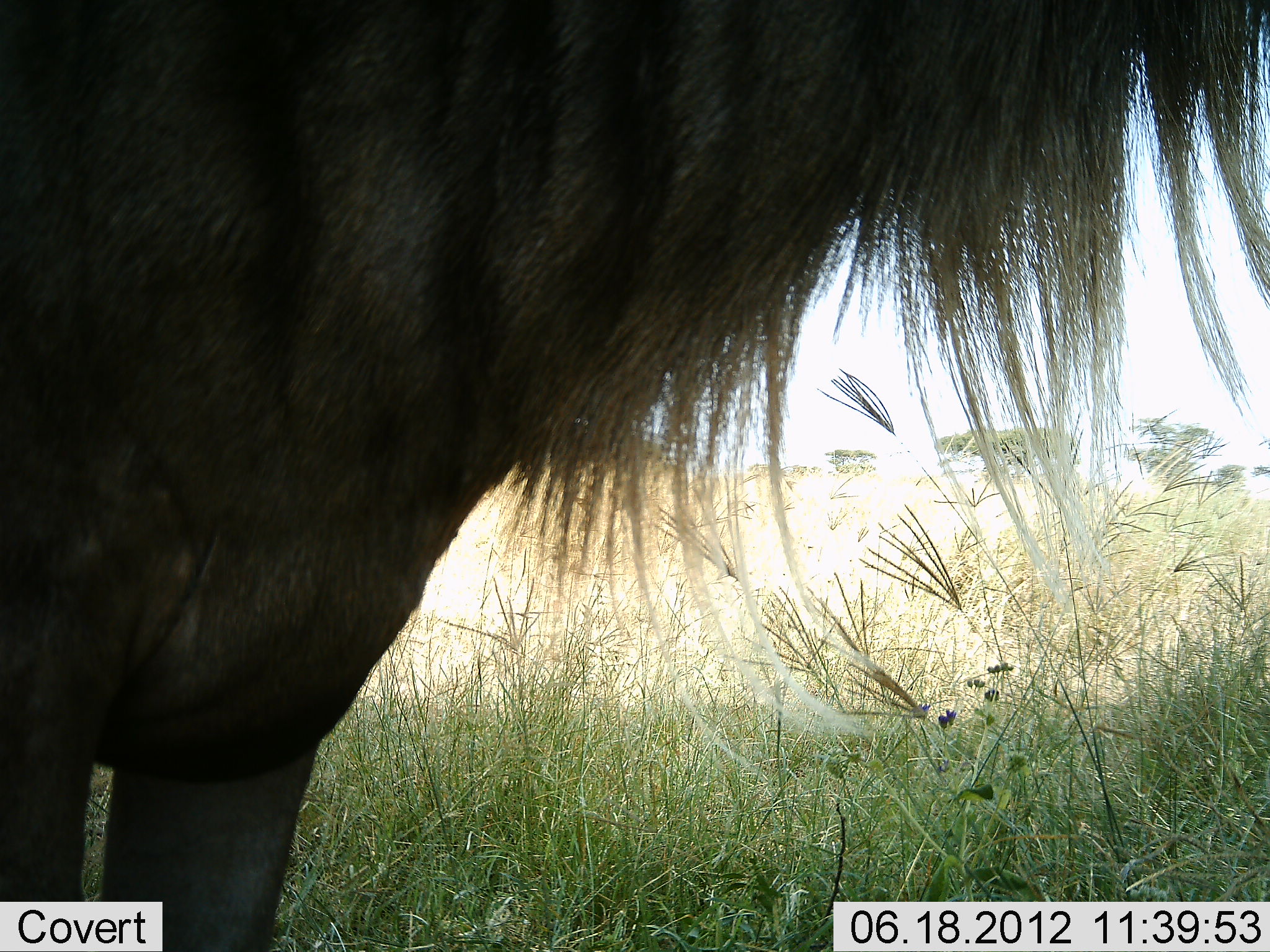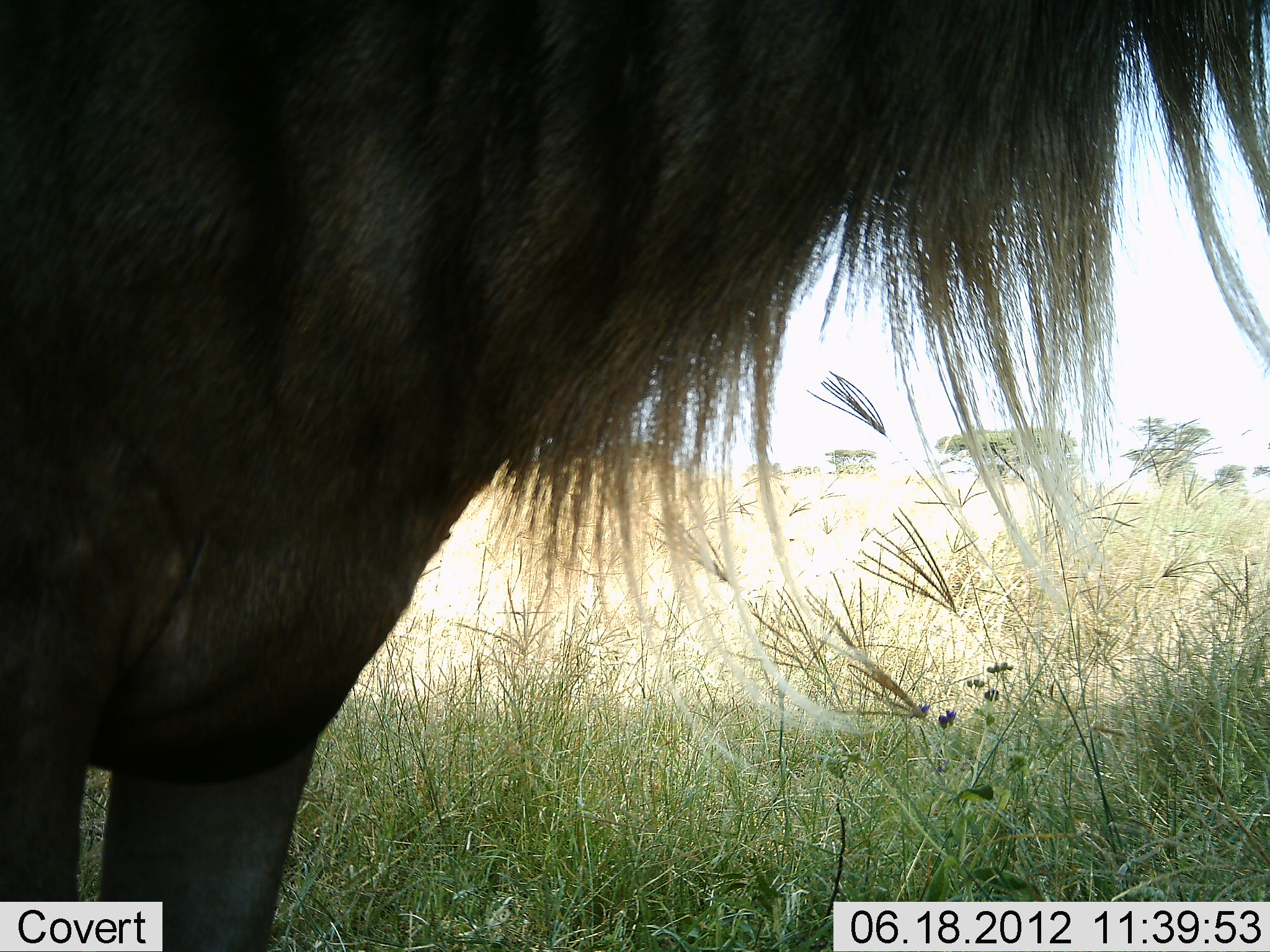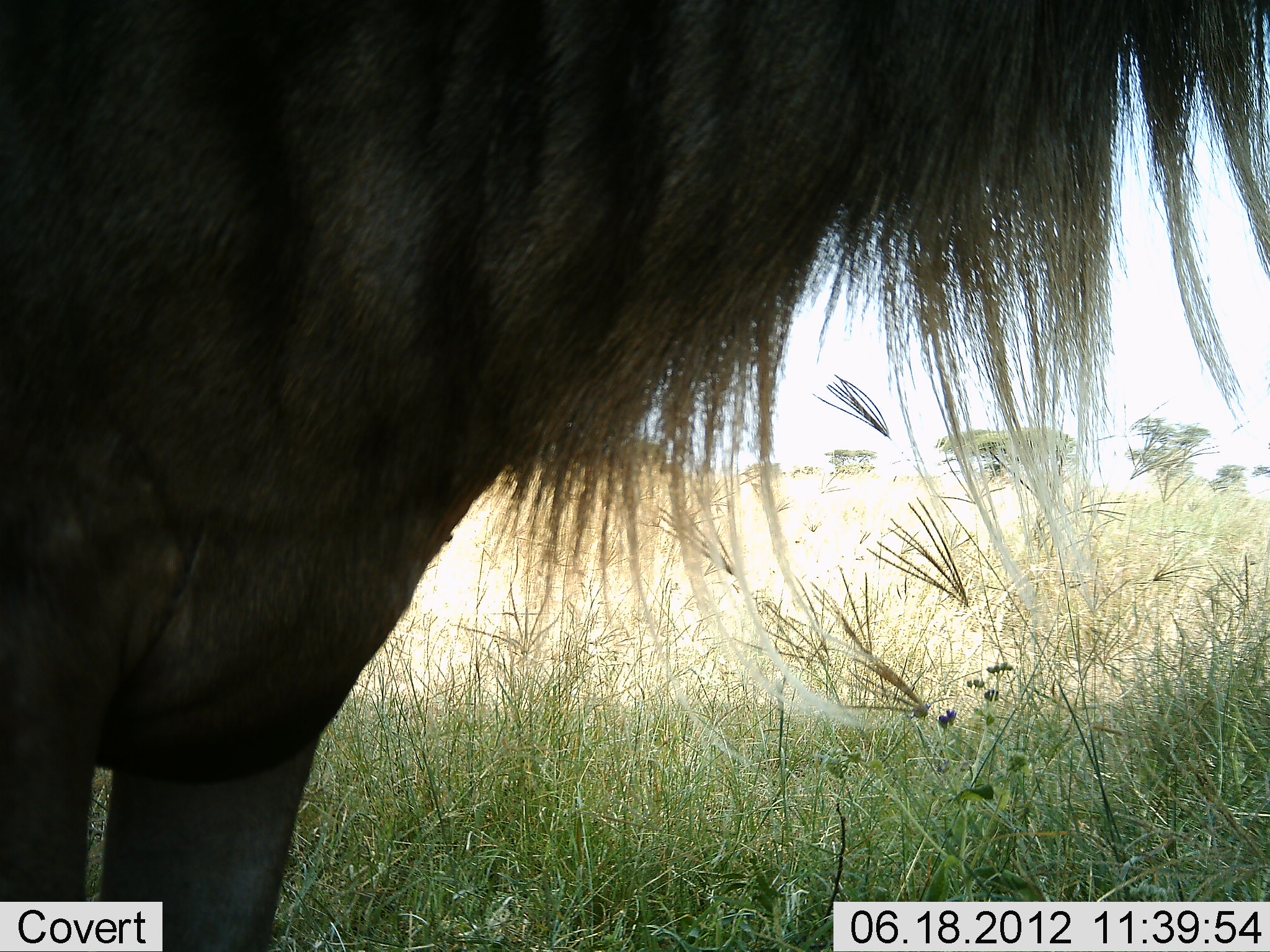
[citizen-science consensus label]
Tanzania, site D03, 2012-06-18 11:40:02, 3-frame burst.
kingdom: Animalia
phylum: Chordata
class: Mammalia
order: Artiodactyla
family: Bovidae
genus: Connochaetes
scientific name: Connochaetes taurinus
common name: blue wildebeest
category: wildebeest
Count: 1.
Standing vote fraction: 100%.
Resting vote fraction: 0%.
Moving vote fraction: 0%.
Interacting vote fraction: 0%.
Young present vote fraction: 0%.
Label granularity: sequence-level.